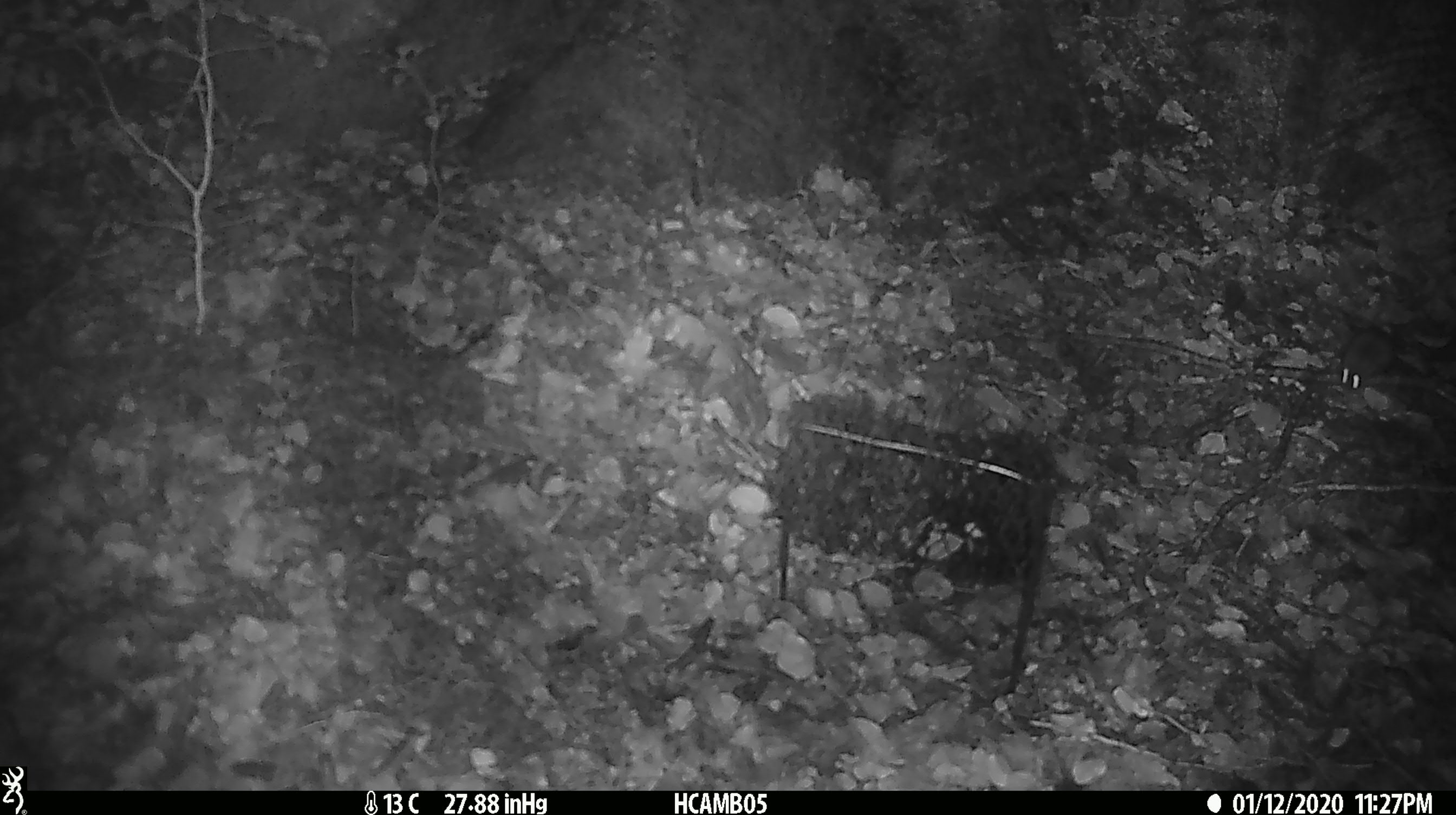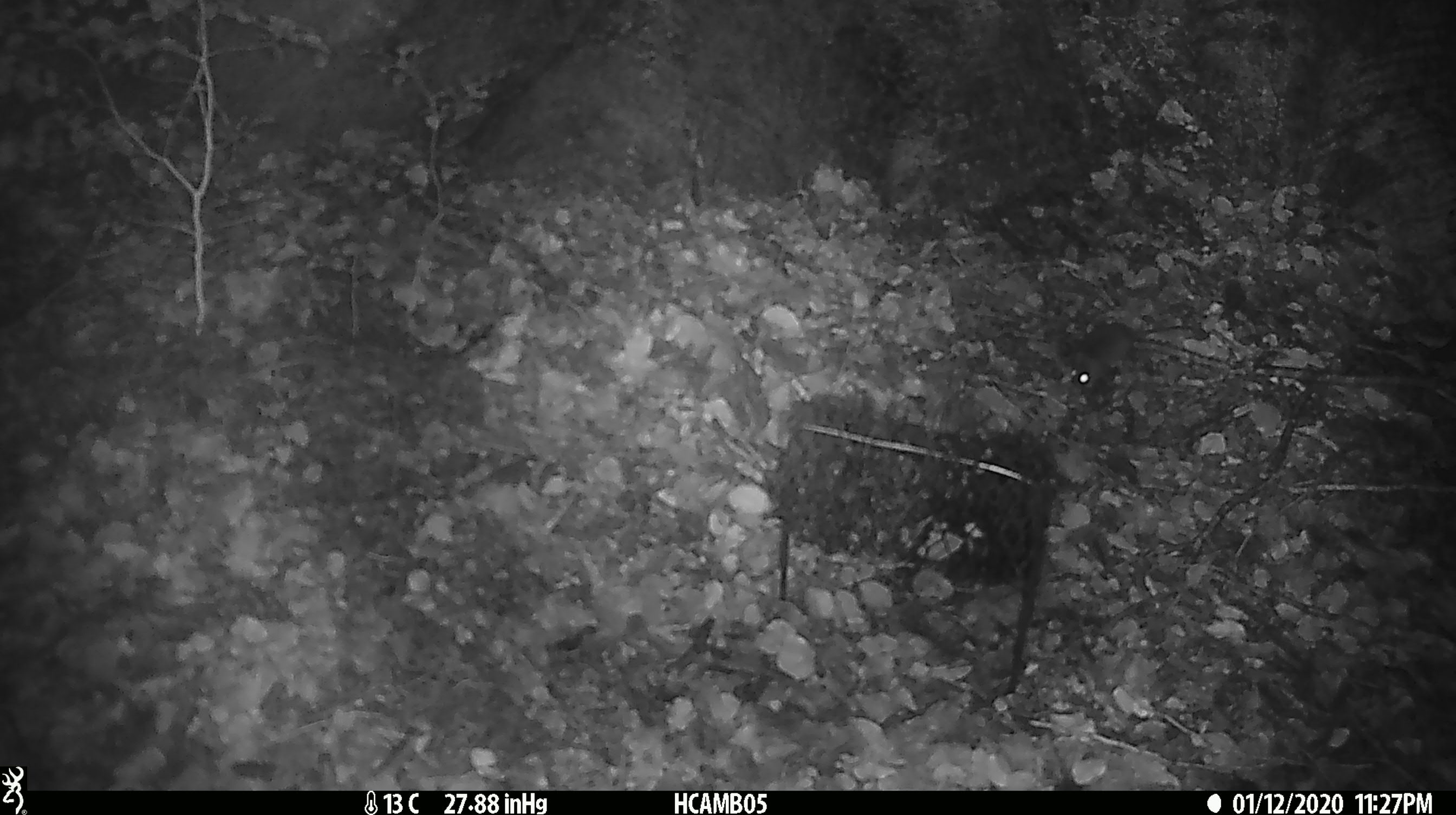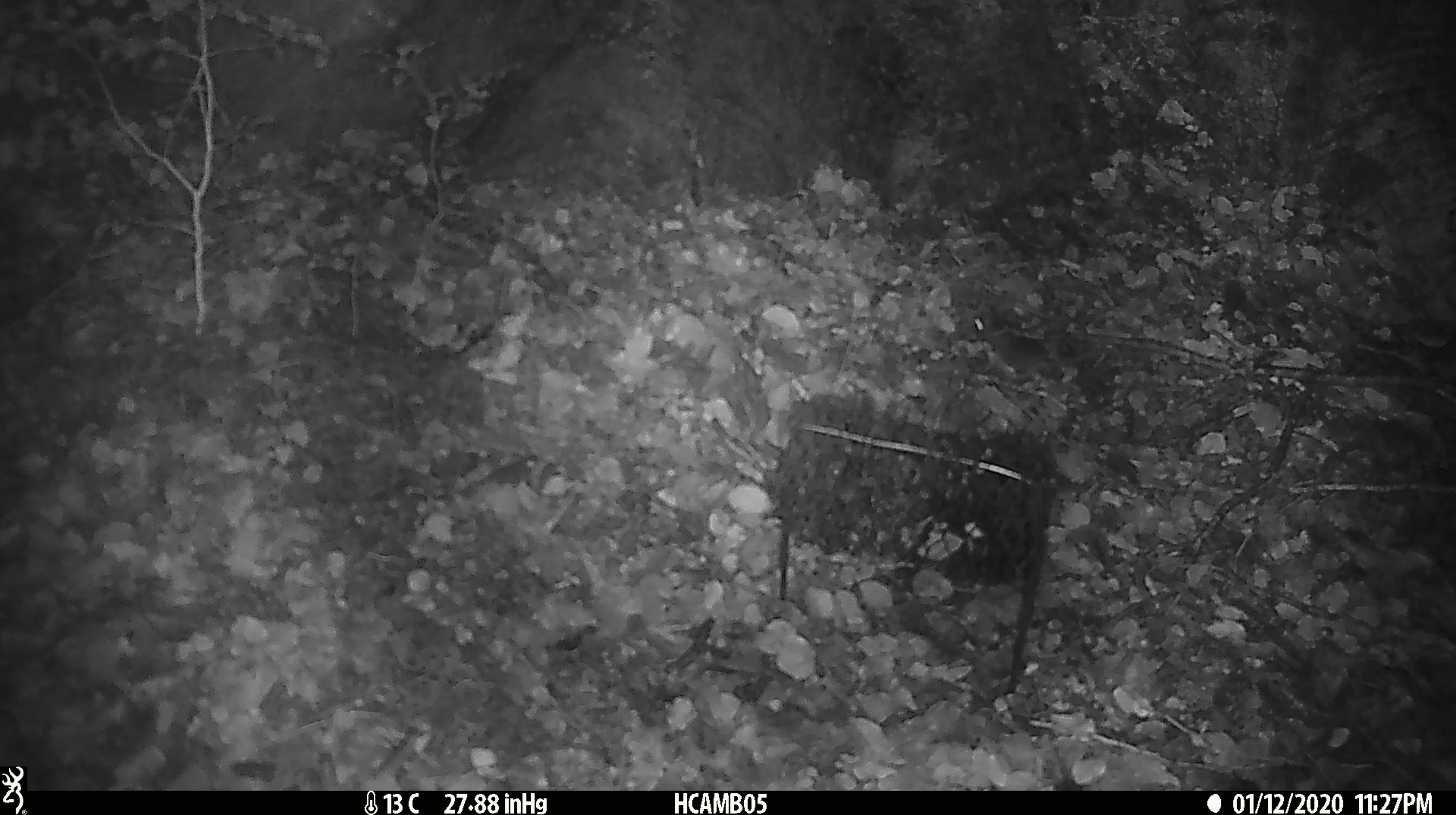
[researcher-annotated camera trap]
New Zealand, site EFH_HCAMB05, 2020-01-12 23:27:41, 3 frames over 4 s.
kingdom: Animalia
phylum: Chordata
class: Mammalia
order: Rodentia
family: Muridae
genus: Mus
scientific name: Mus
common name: mouse